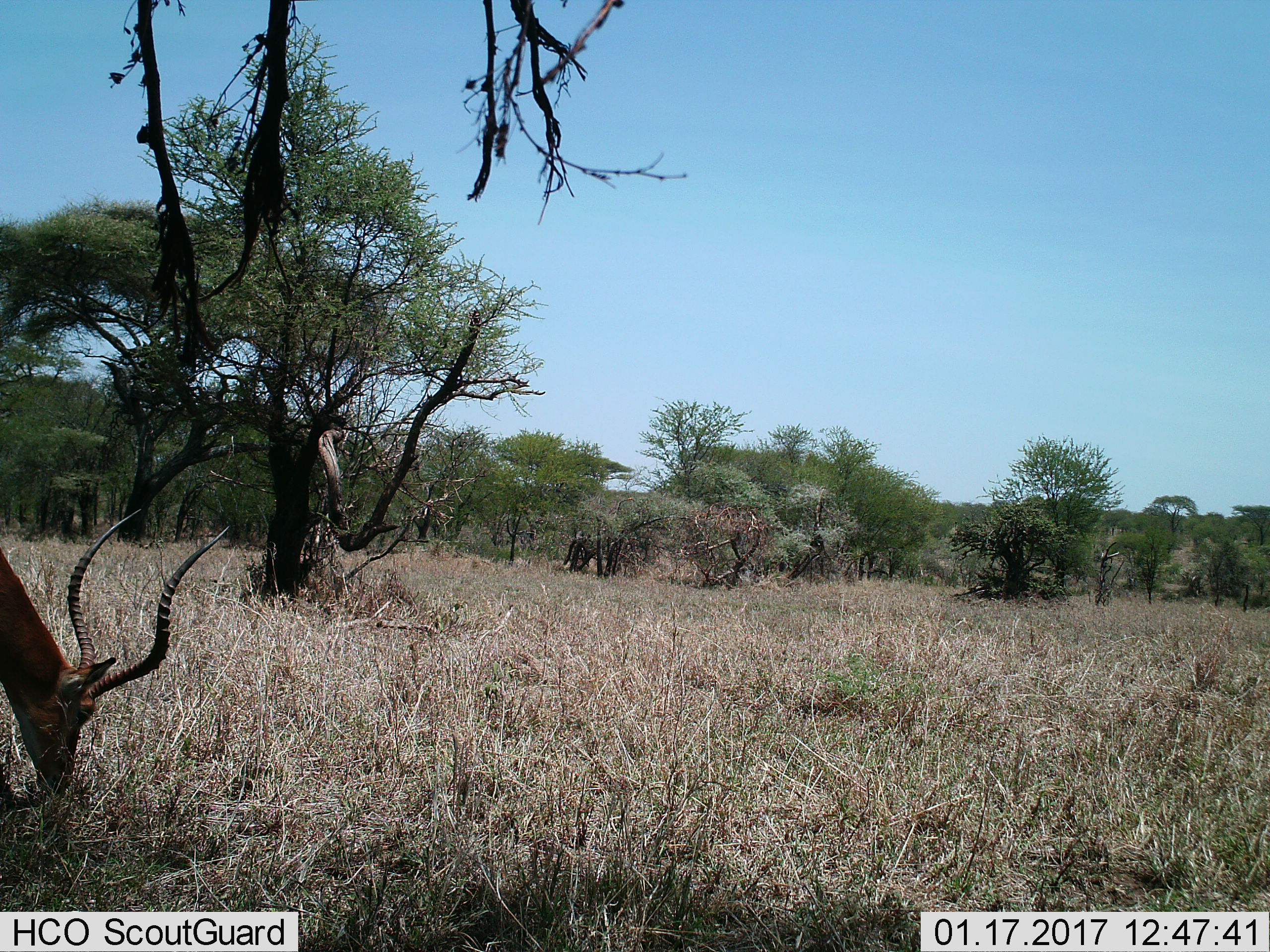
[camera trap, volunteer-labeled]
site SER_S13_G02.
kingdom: Animalia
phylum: Chordata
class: Mammalia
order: Artiodactyla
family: Bovidae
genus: Aepyceros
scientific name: Aepyceros melampus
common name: impala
Impala (Aepyceros melampus), count 1. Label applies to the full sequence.